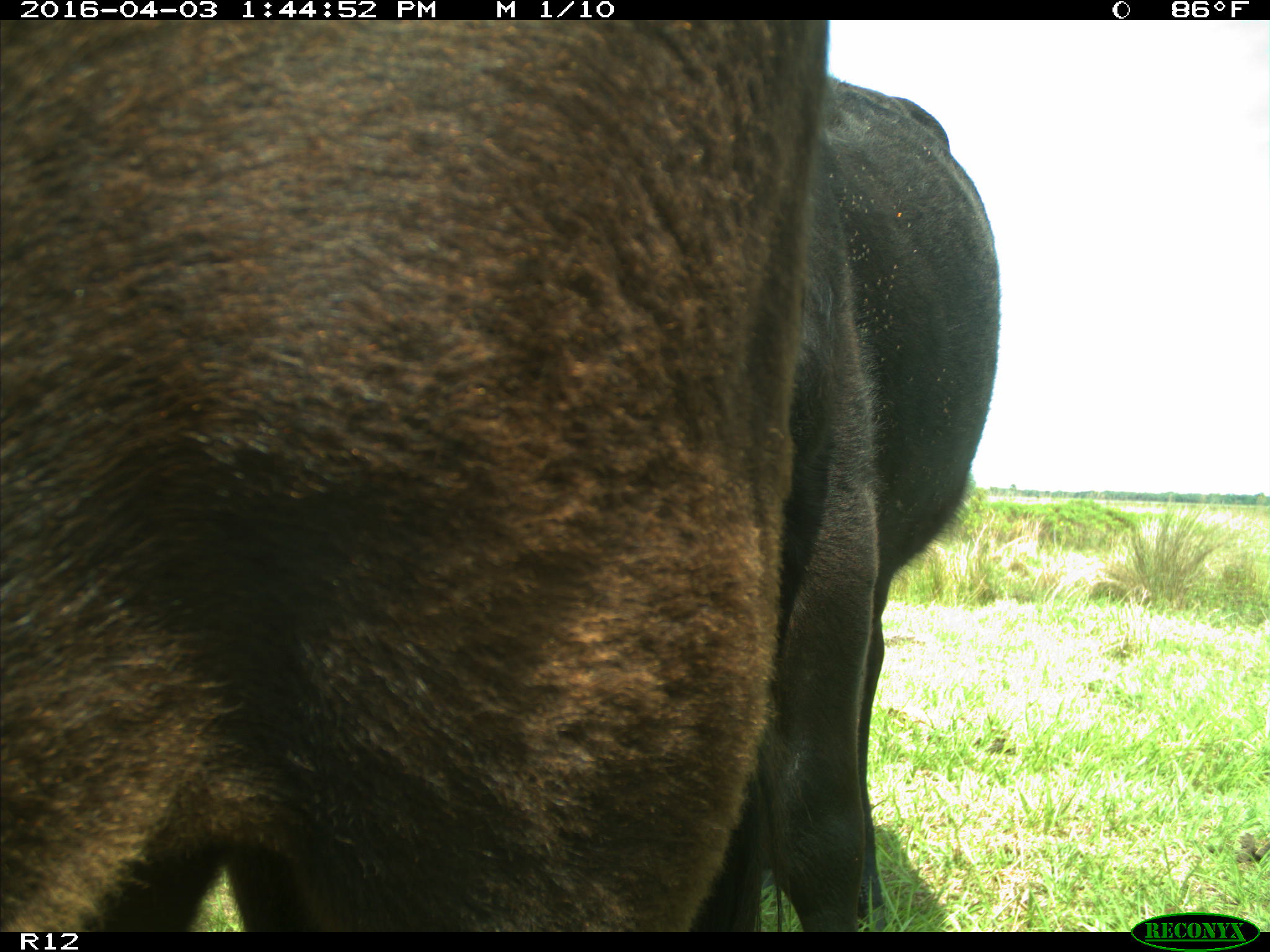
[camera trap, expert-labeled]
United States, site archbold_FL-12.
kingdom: Animalia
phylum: Chordata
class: Mammalia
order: Artiodactyla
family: Bovidae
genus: Bos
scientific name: Bos taurus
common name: domestic cow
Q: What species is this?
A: Bos taurus (domestic cow).